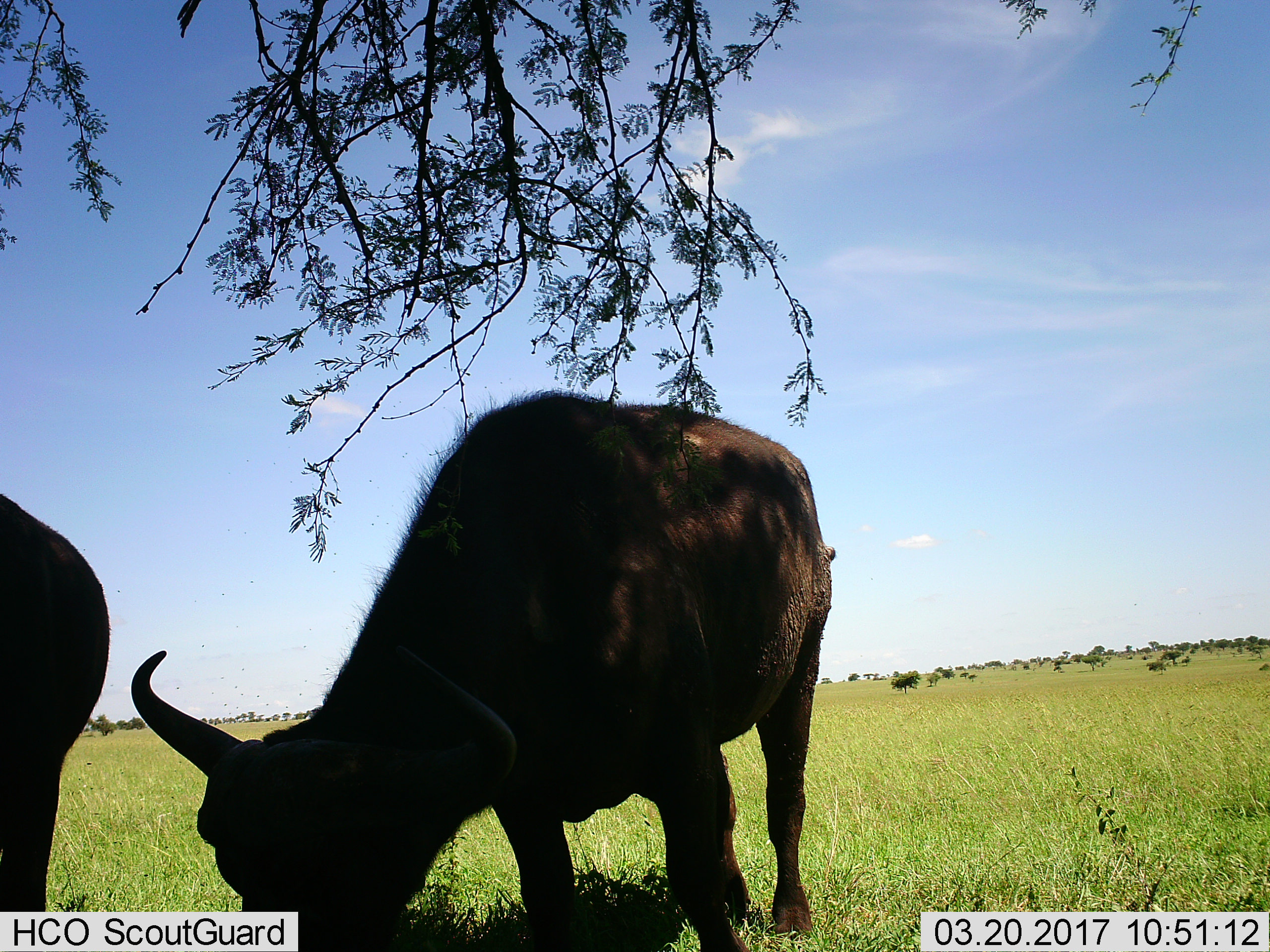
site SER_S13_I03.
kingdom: Animalia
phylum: Chordata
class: Mammalia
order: Artiodactyla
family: Bovidae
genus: Syncerus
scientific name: Syncerus caffer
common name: african buffalo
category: buffalo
Buffalo (african buffalo) (Syncerus caffer), count 2. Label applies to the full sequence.